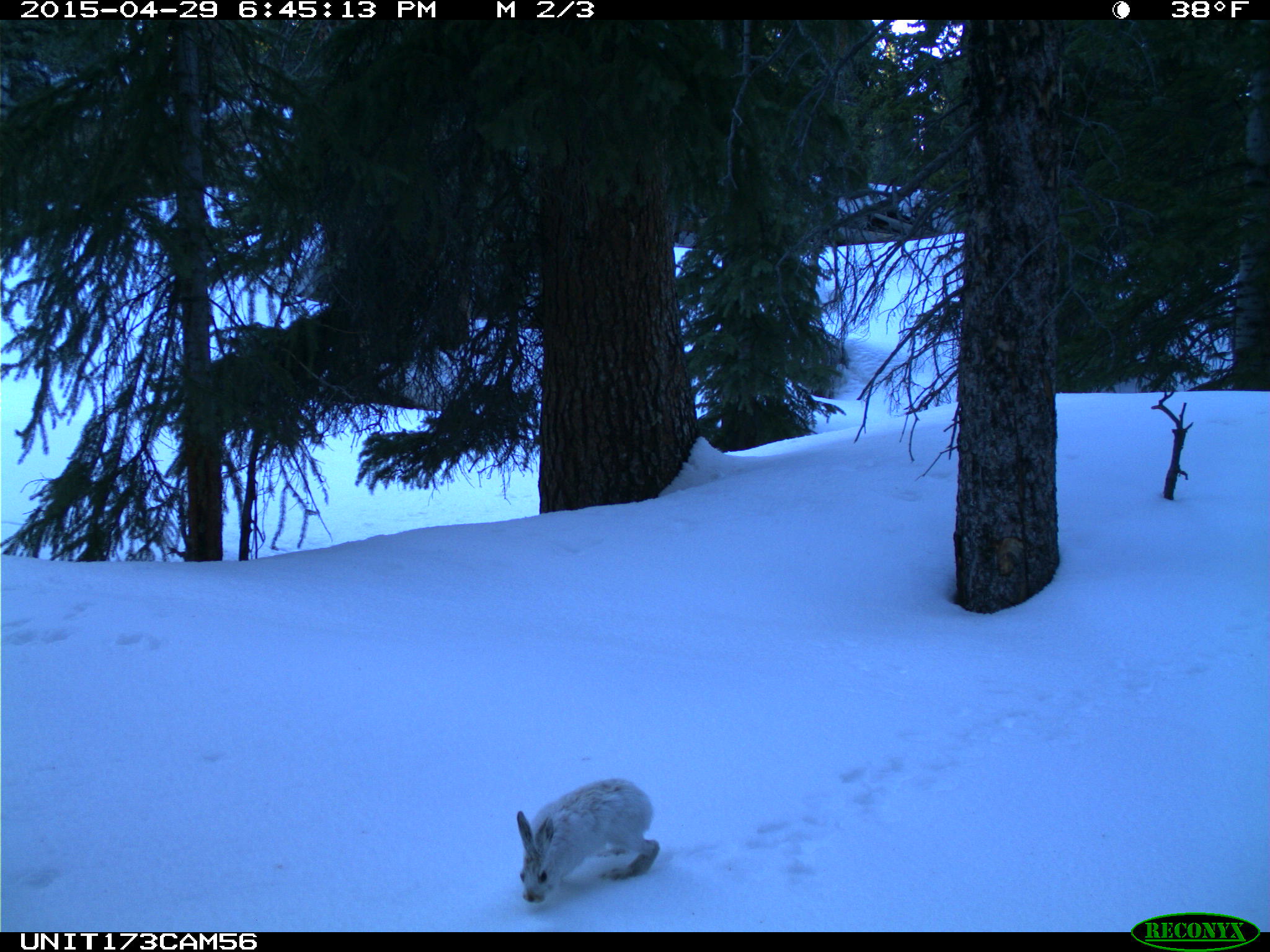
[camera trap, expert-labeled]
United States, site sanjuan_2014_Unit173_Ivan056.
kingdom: Animalia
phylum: Chordata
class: Mammalia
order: Lagomorpha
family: Leporidae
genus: Lepus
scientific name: Lepus americanus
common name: snowshoe hare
Lepus americanus (snowshoe hare).